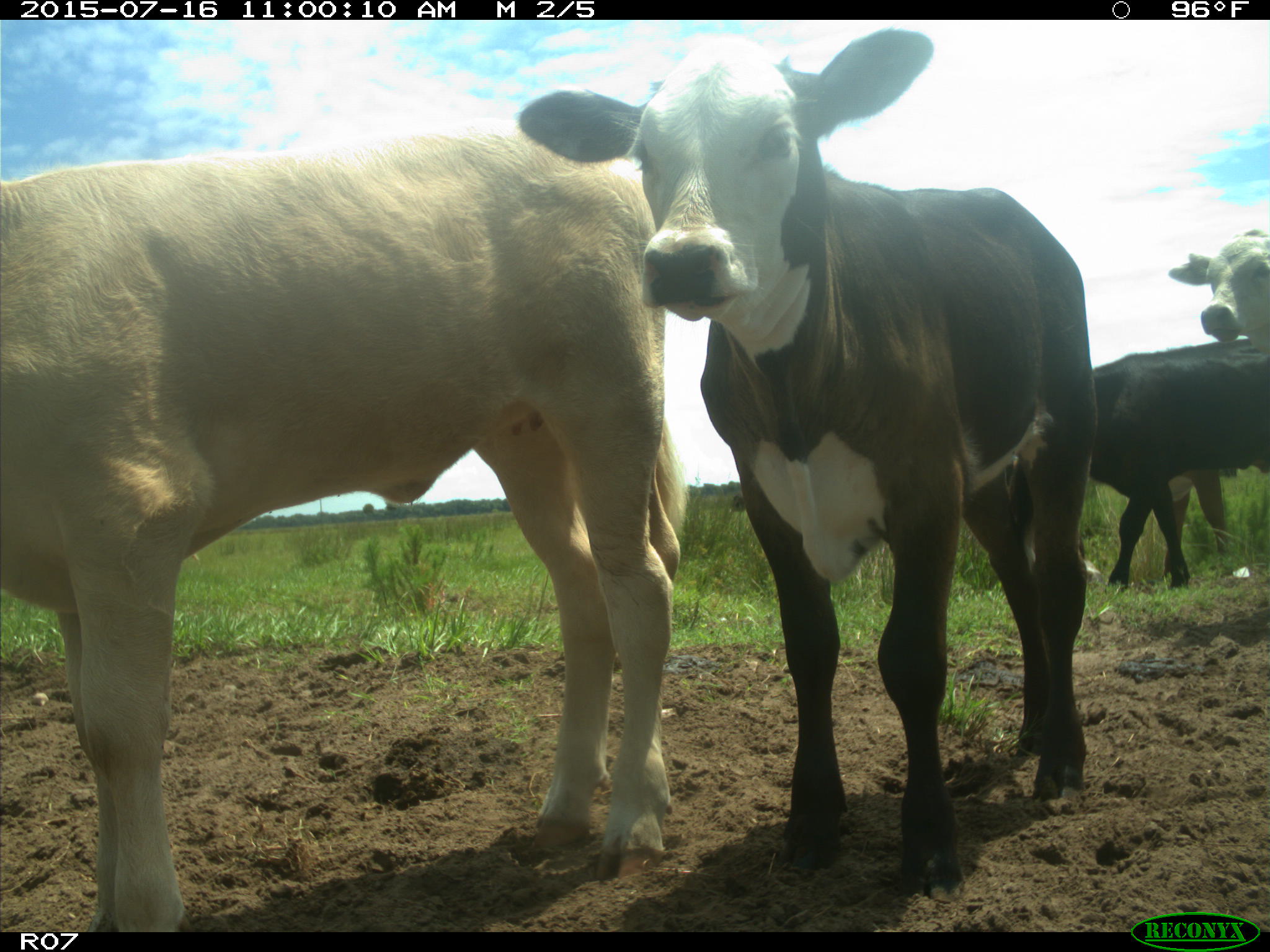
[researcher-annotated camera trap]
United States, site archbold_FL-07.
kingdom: Animalia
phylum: Chordata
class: Mammalia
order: Artiodactyla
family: Bovidae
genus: Bos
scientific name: Bos taurus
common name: domestic cow